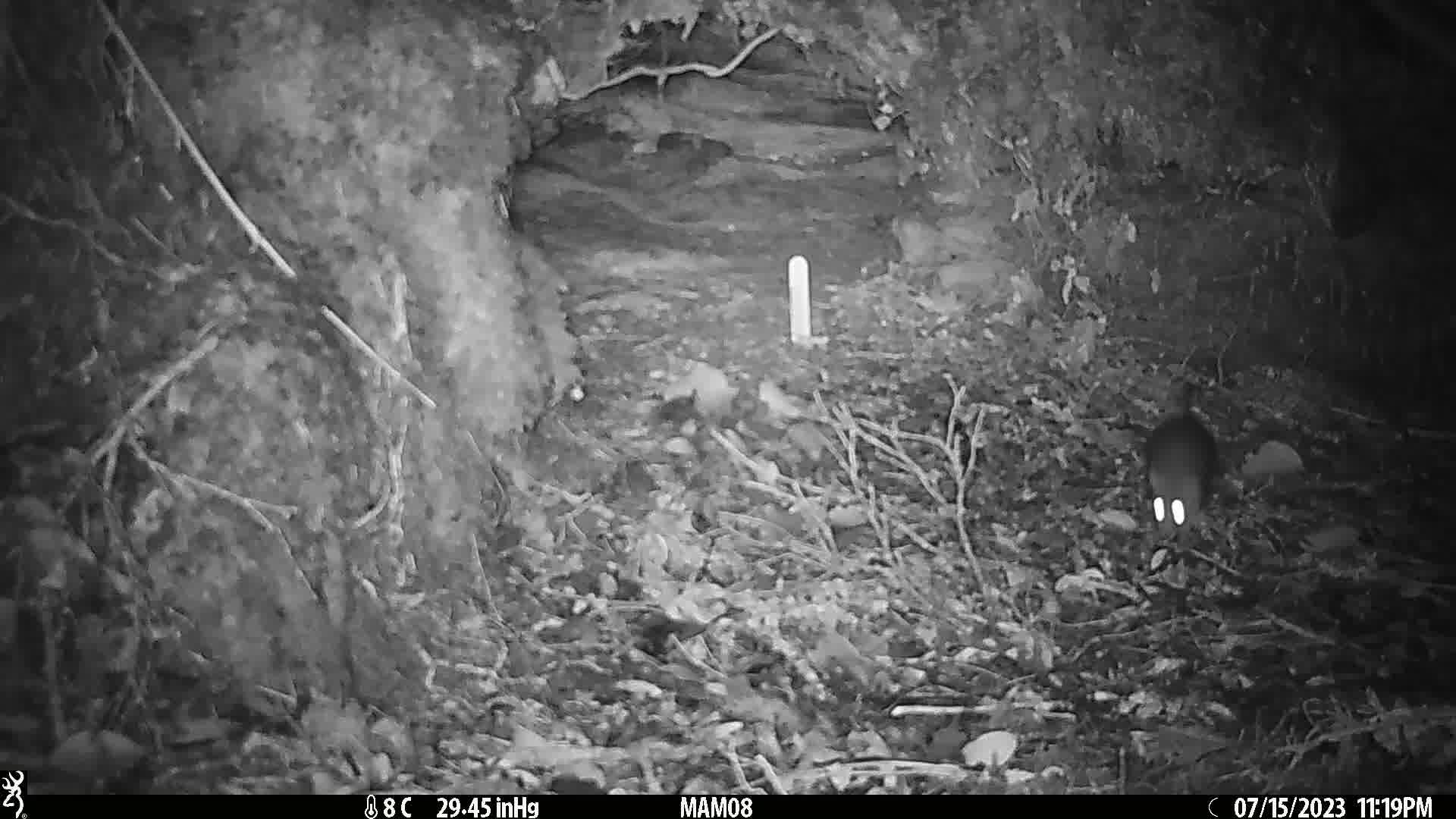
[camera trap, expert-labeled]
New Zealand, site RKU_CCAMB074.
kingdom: Animalia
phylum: Chordata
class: Mammalia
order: Rodentia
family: Muridae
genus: Rattus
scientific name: Rattus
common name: rat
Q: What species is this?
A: Rat (Rattus).